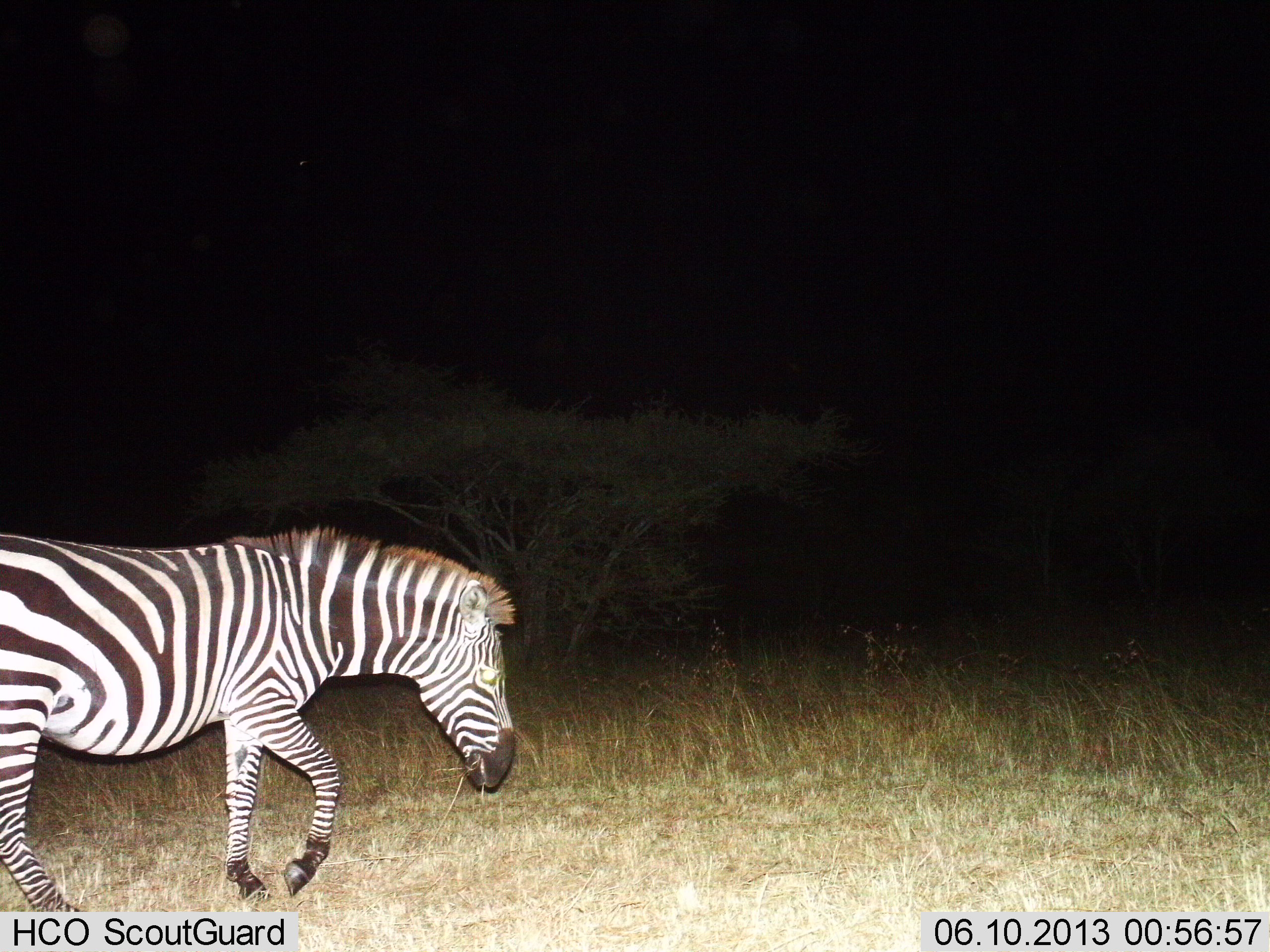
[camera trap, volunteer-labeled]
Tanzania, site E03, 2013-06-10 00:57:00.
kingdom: Animalia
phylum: Chordata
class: Mammalia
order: Perissodactyla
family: Equidae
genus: Equus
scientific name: Equus quagga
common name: plains zebra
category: zebra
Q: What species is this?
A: Zebra (plains zebra) (Equus quagga).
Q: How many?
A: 1.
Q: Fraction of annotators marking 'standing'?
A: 9%.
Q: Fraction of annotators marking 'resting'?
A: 0%.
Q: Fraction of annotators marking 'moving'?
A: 91%.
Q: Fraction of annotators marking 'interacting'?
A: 0%.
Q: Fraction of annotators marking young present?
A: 0%.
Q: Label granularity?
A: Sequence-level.